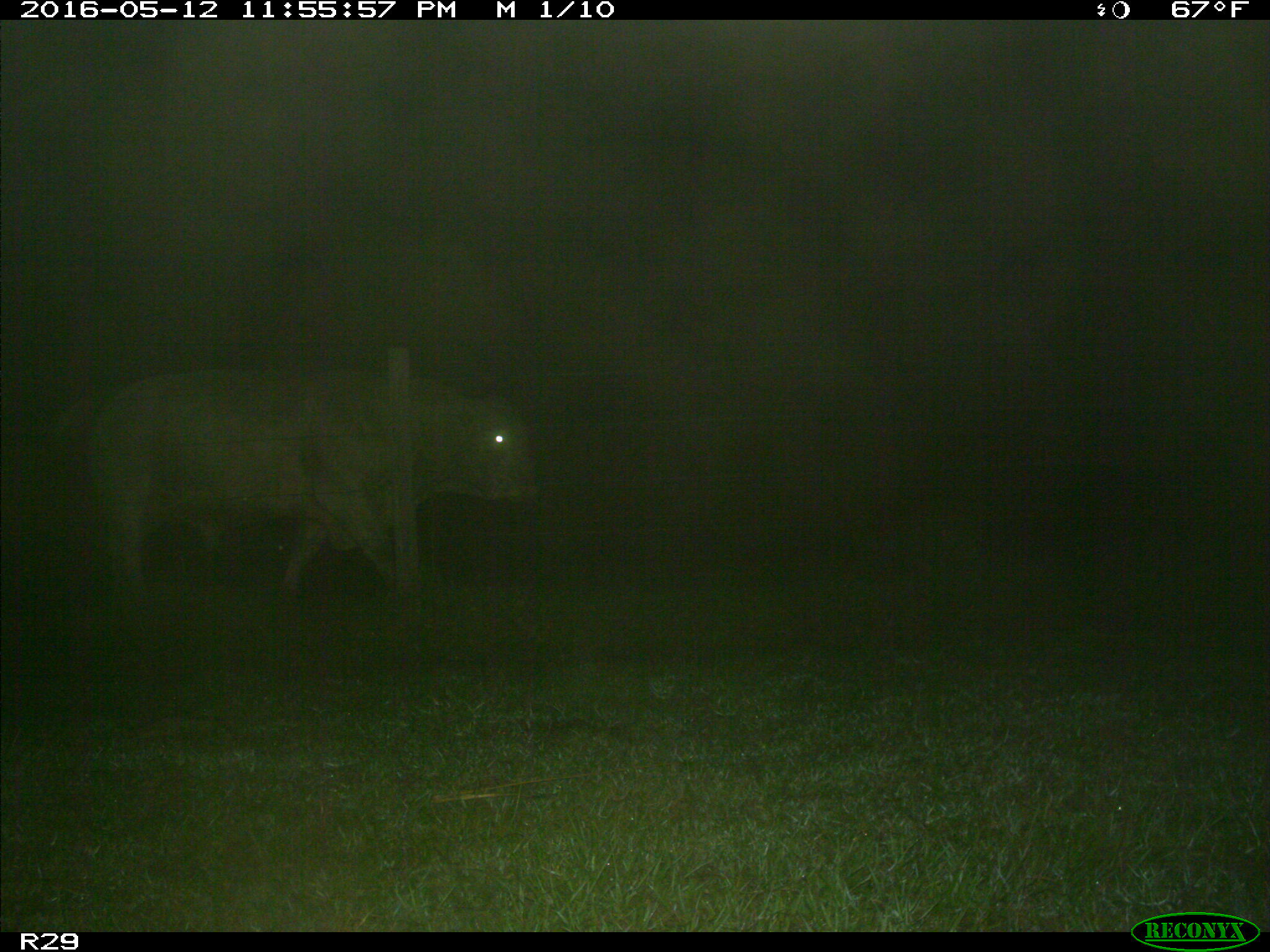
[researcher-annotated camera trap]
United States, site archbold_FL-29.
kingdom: Animalia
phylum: Chordata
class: Mammalia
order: Artiodactyla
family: Bovidae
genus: Bos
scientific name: Bos taurus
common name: domestic cow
Bos taurus (domestic cow).